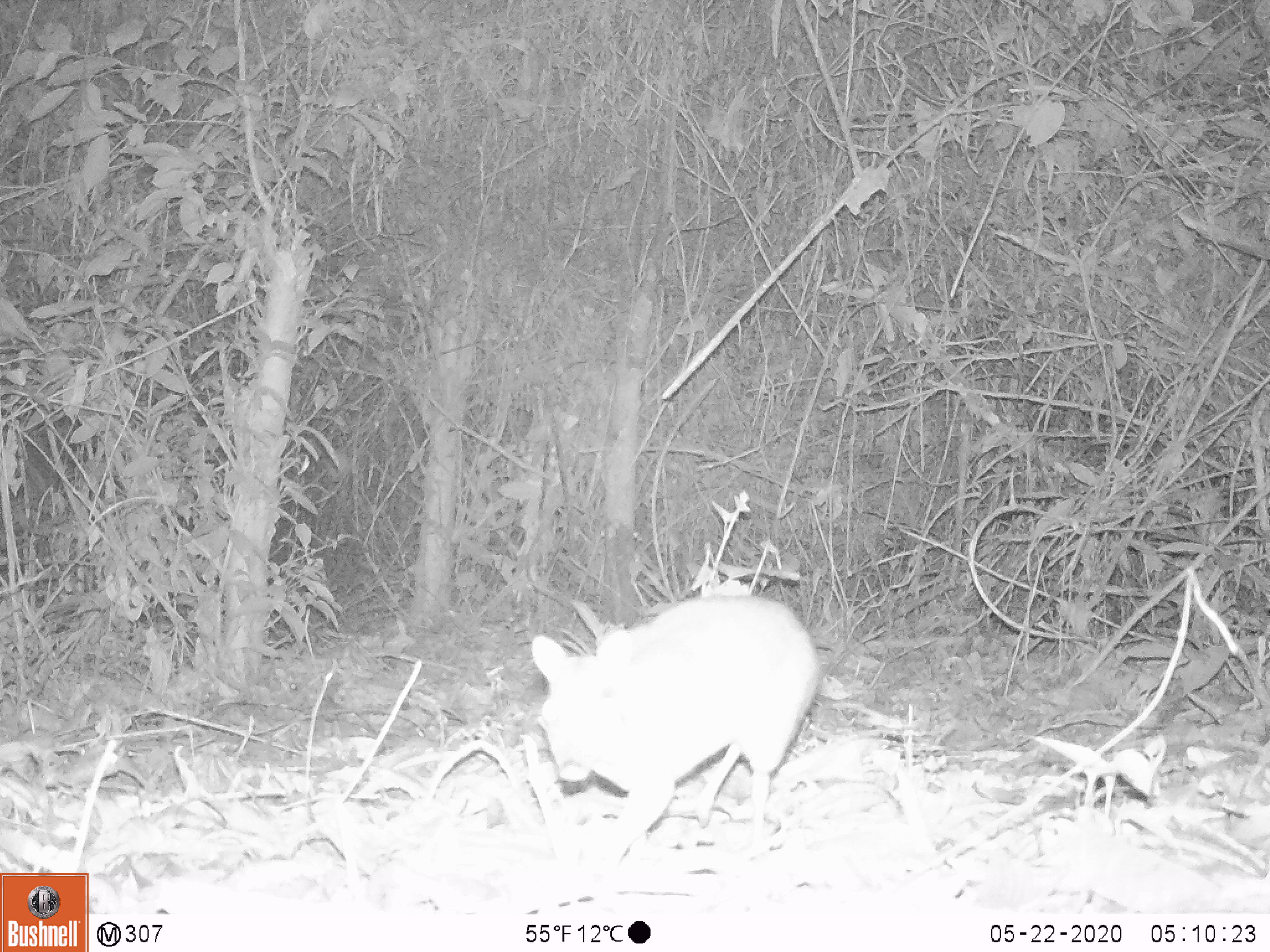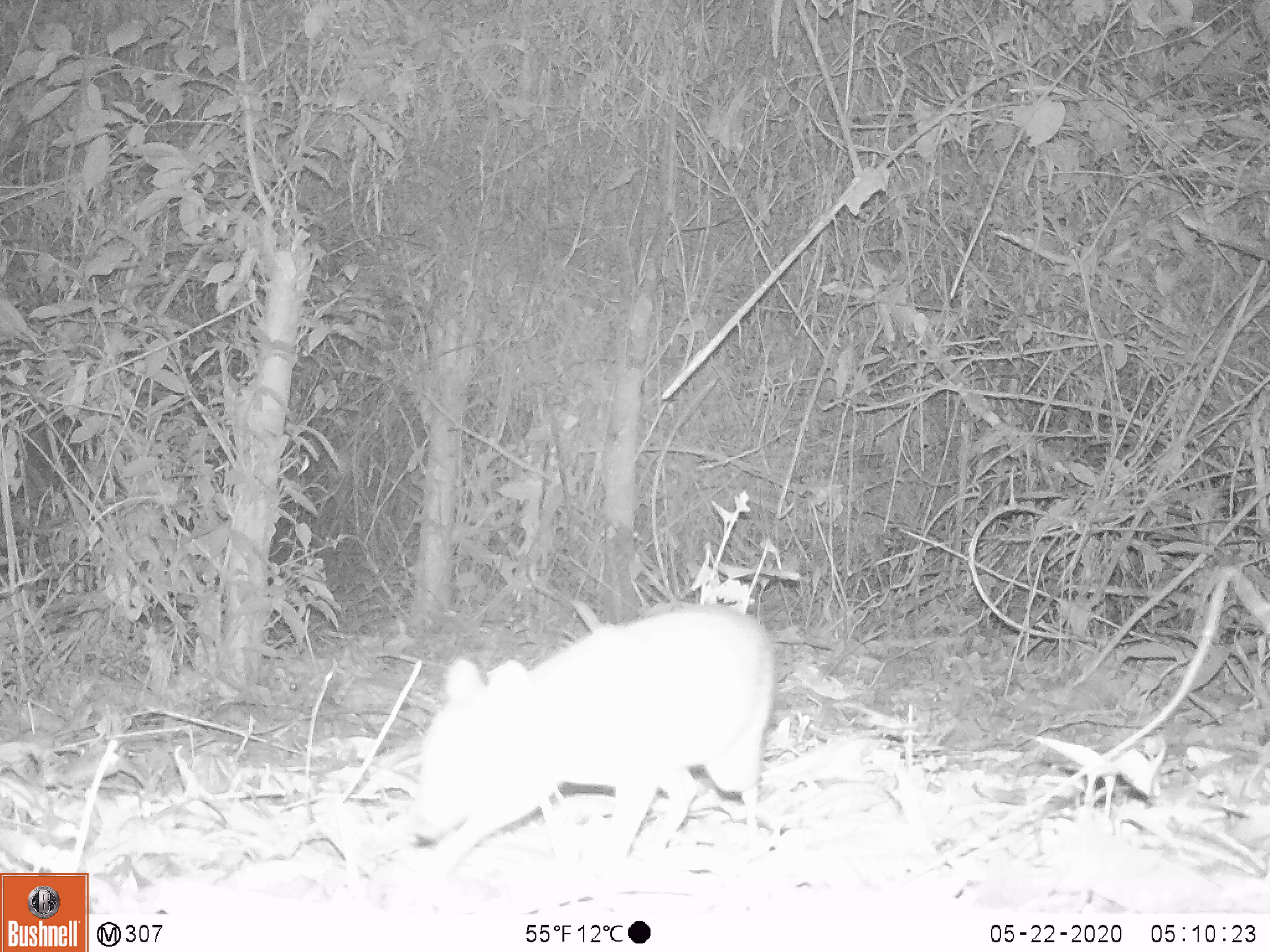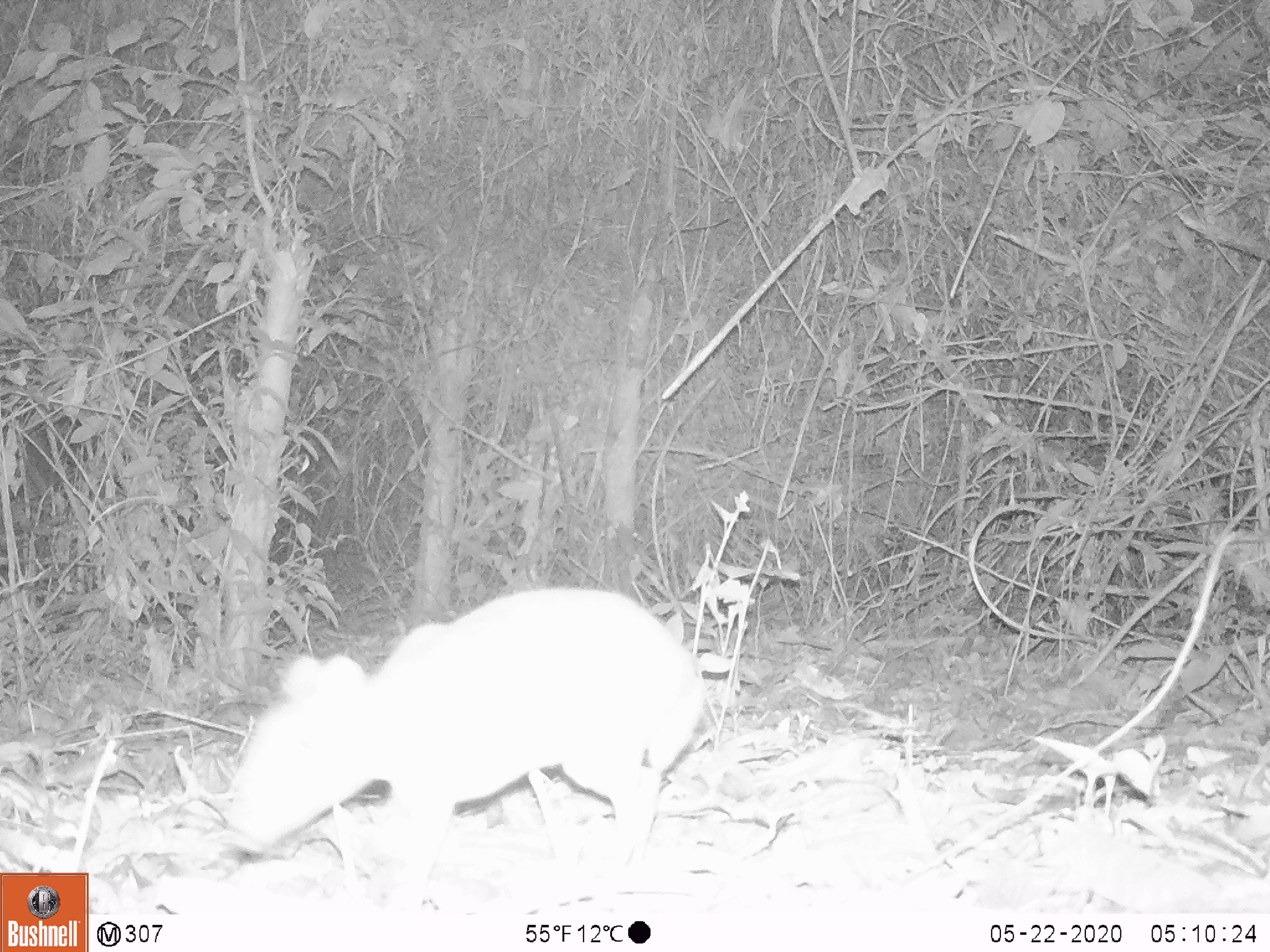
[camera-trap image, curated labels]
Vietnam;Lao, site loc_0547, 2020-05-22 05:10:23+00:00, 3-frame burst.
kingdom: Animalia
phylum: Chordata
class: Mammalia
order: Artiodactyla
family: Tragulidae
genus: Moschiola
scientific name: Moschiola meminna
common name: chevrotain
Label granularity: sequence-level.